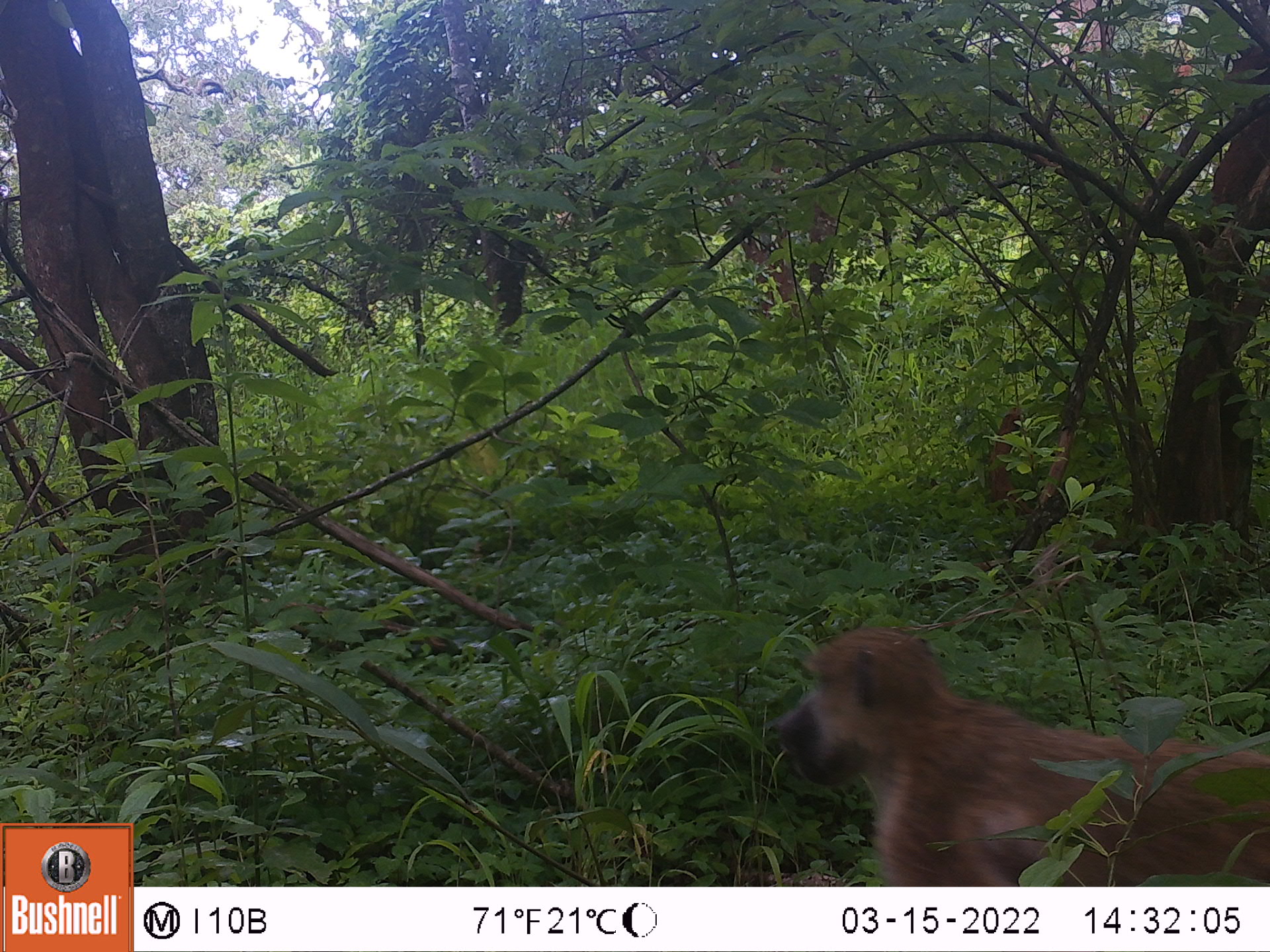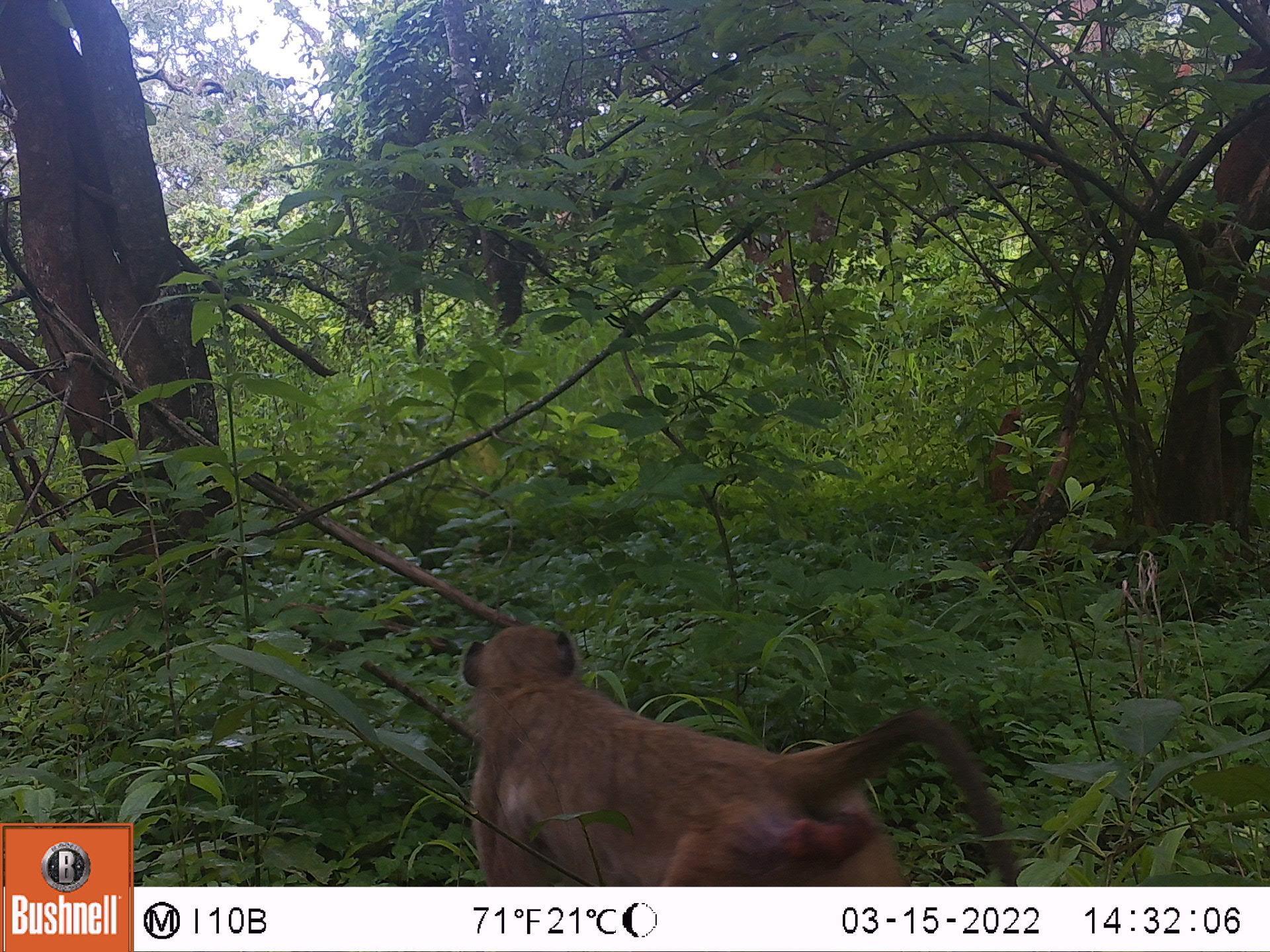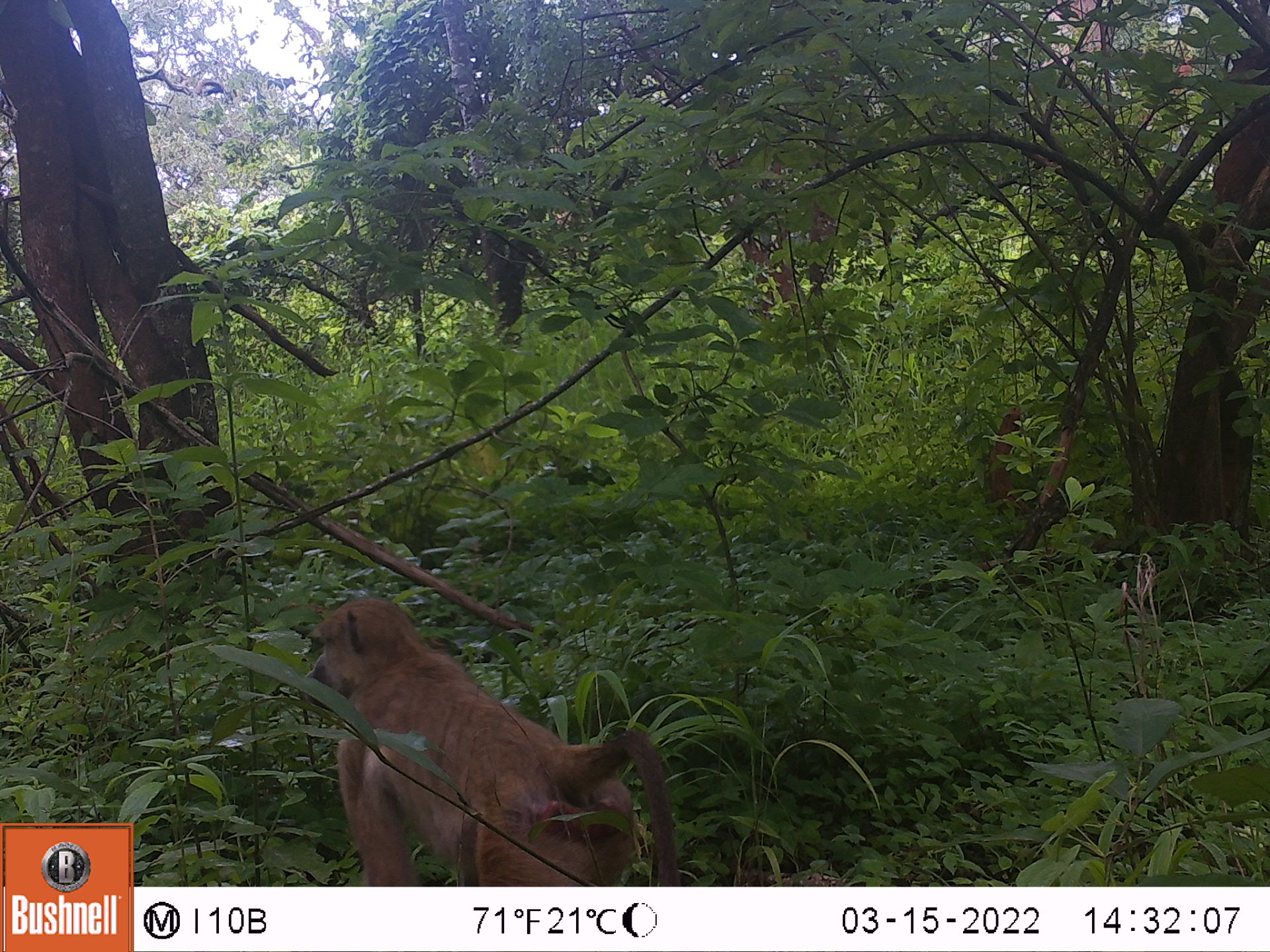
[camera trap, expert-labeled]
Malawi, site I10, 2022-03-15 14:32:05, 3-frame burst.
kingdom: Animalia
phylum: Chordata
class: Mammalia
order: Primates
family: Cercopithecidae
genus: Papio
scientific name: Papio cynocephalus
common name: yellow baboon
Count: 1.